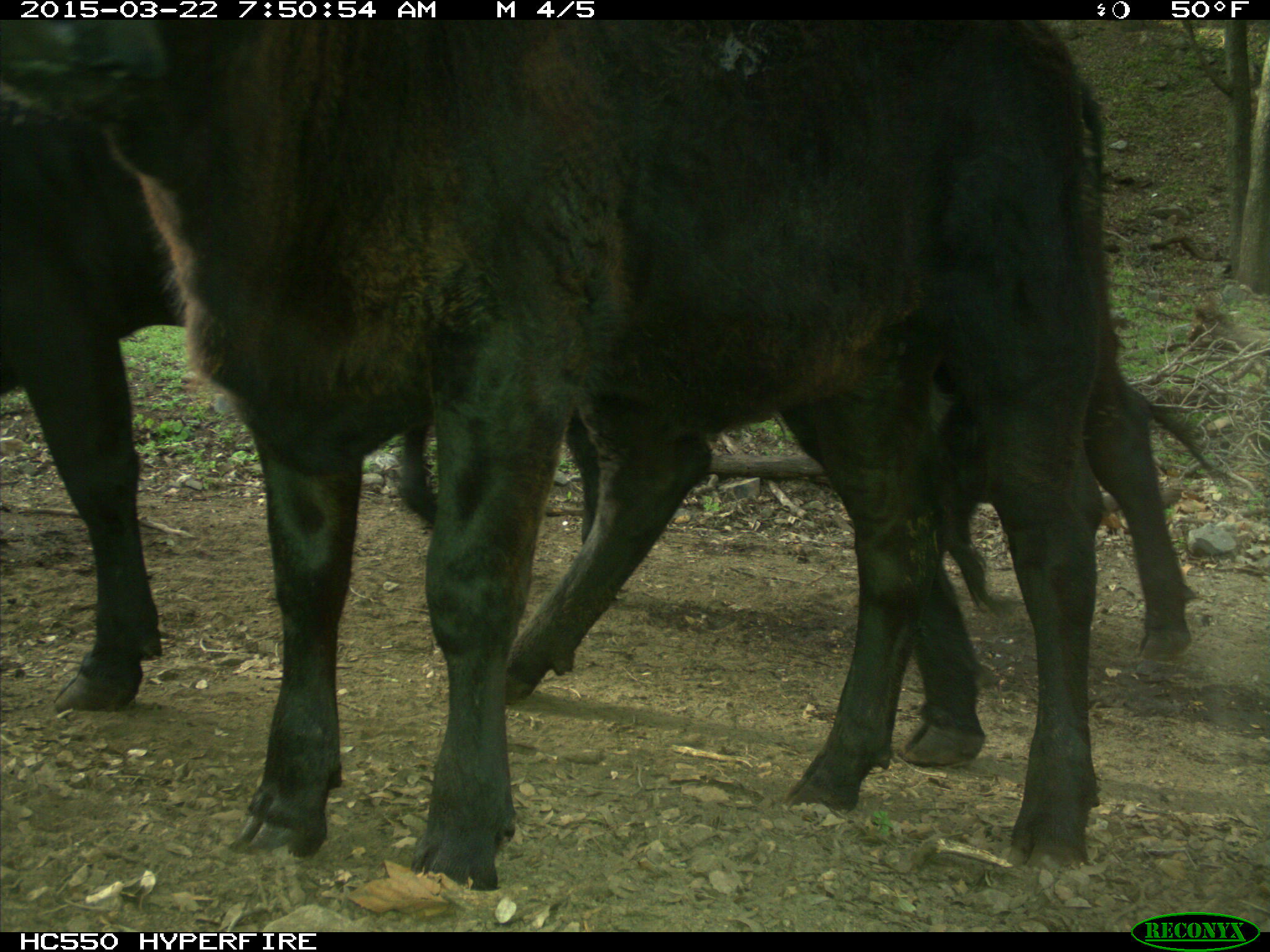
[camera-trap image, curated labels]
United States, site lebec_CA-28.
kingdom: Animalia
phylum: Chordata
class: Mammalia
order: Artiodactyla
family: Bovidae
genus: Bos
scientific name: Bos taurus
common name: domestic cow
Bos taurus (domestic cow).